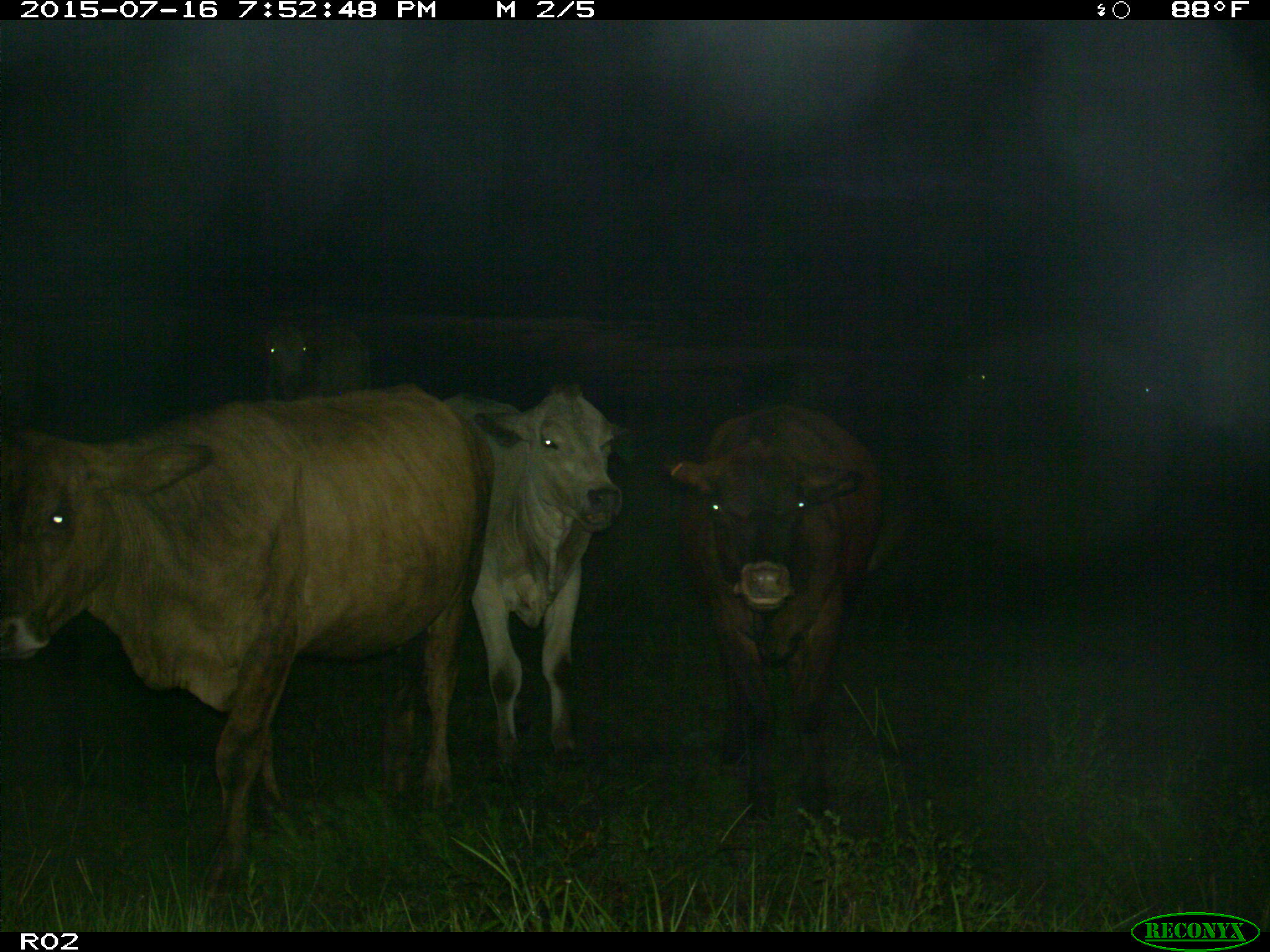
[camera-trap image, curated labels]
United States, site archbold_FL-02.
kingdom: Animalia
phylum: Chordata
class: Mammalia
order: Artiodactyla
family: Bovidae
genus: Bos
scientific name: Bos taurus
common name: domestic cow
Bos taurus (domestic cow).